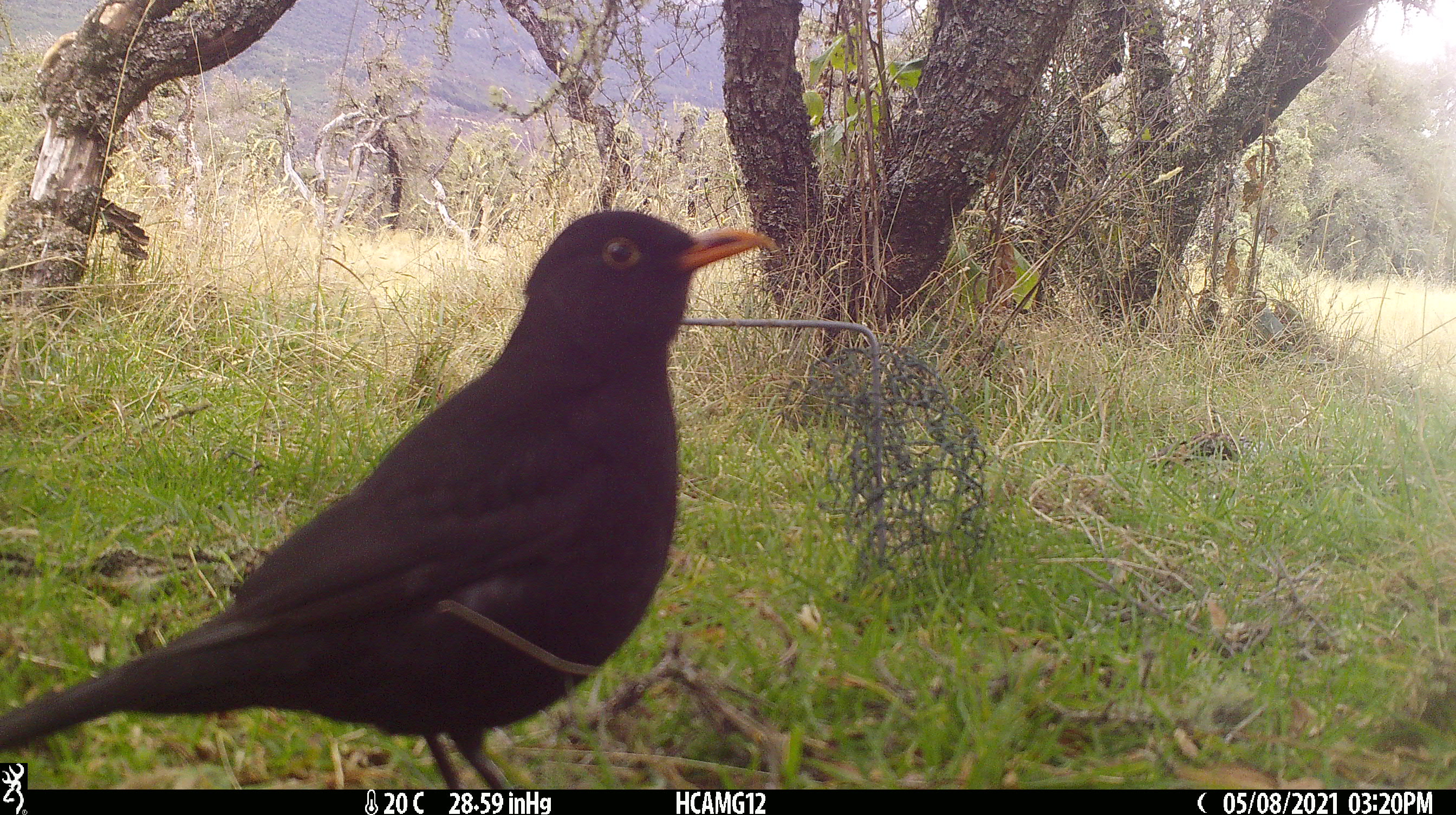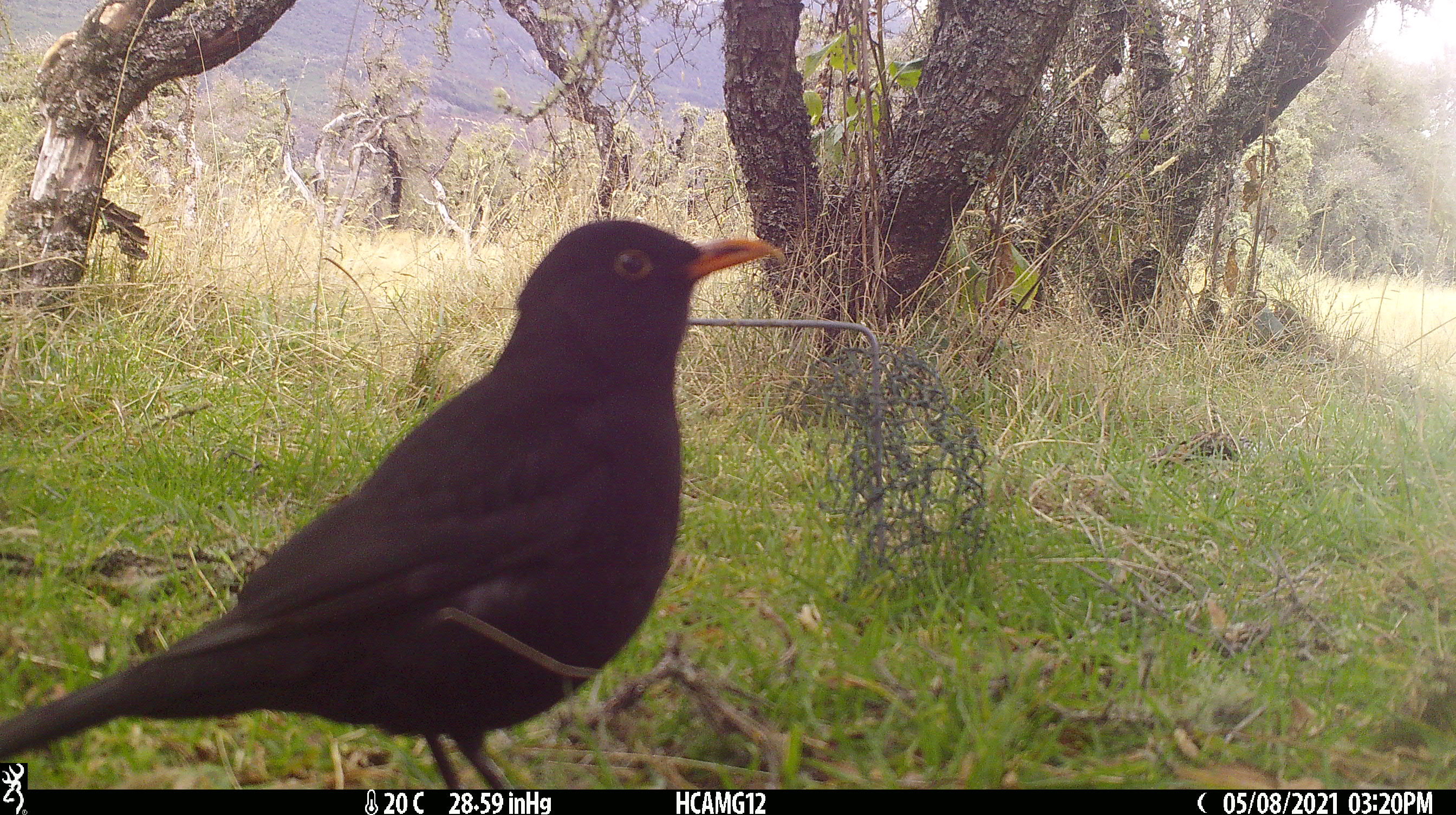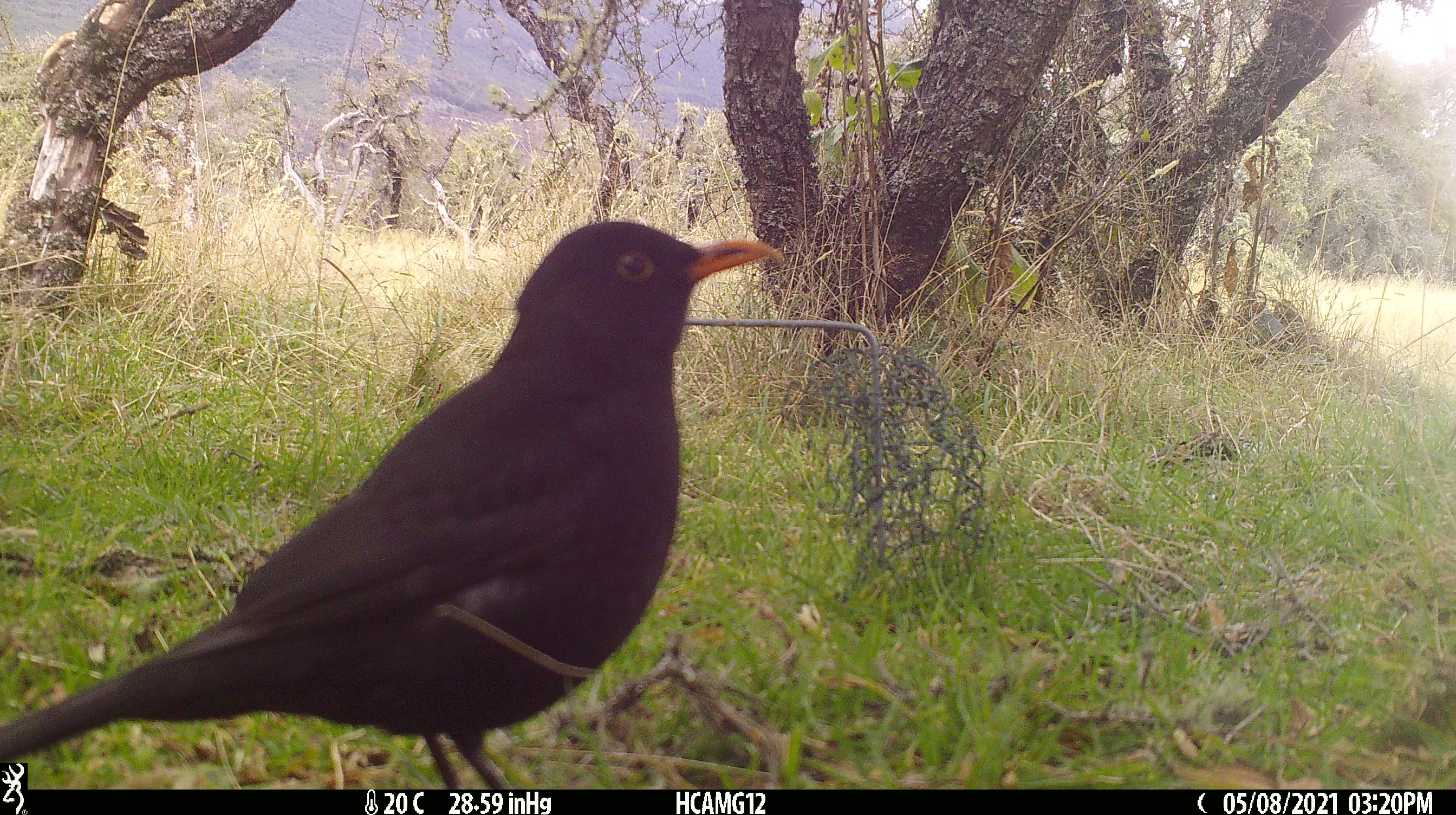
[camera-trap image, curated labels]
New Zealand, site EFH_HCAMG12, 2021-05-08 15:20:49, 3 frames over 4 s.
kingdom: Animalia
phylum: Chordata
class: Aves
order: Passeriformes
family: Turdidae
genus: Turdus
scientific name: Turdus merula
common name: eurasian blackbird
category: blackbird